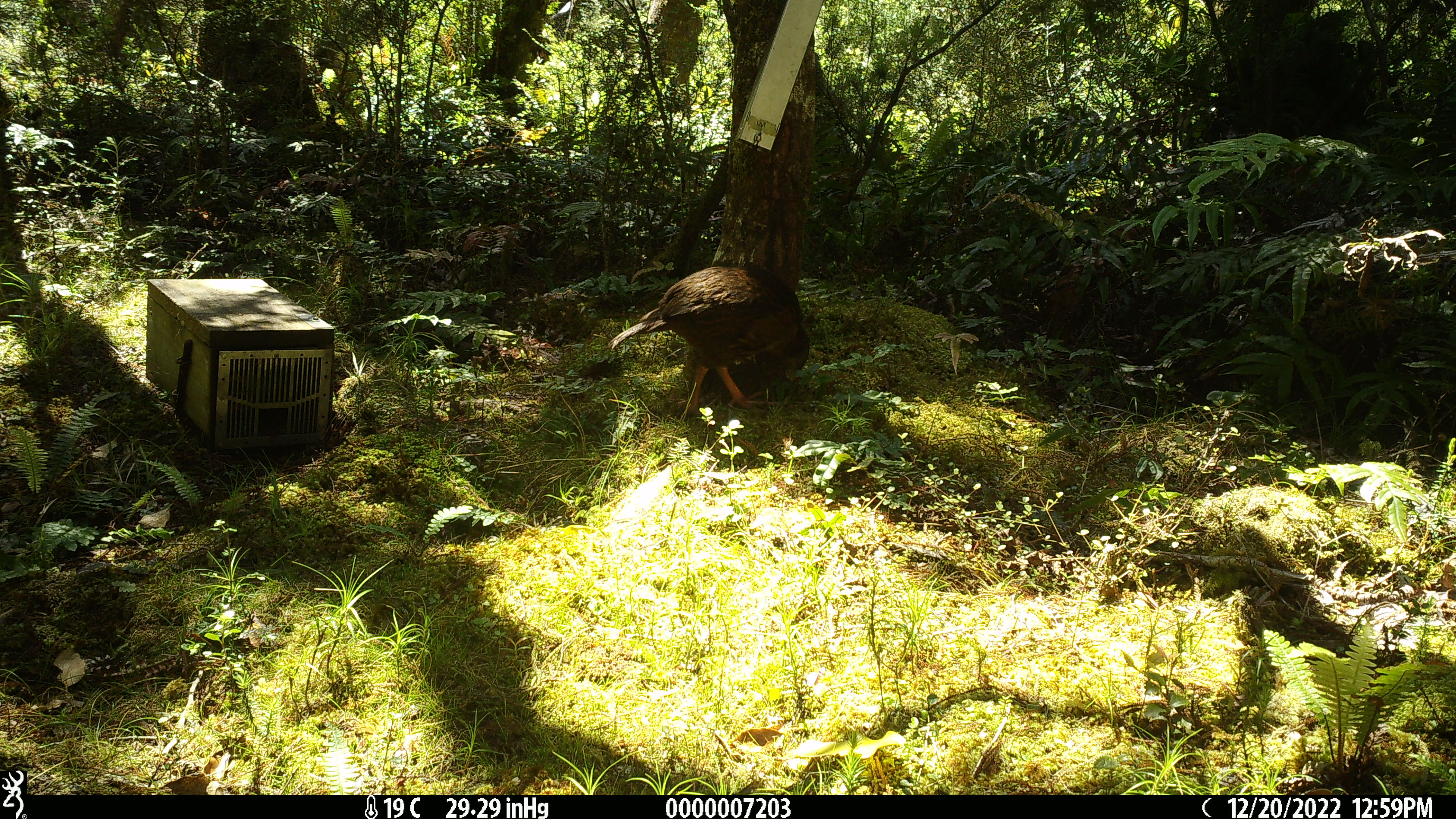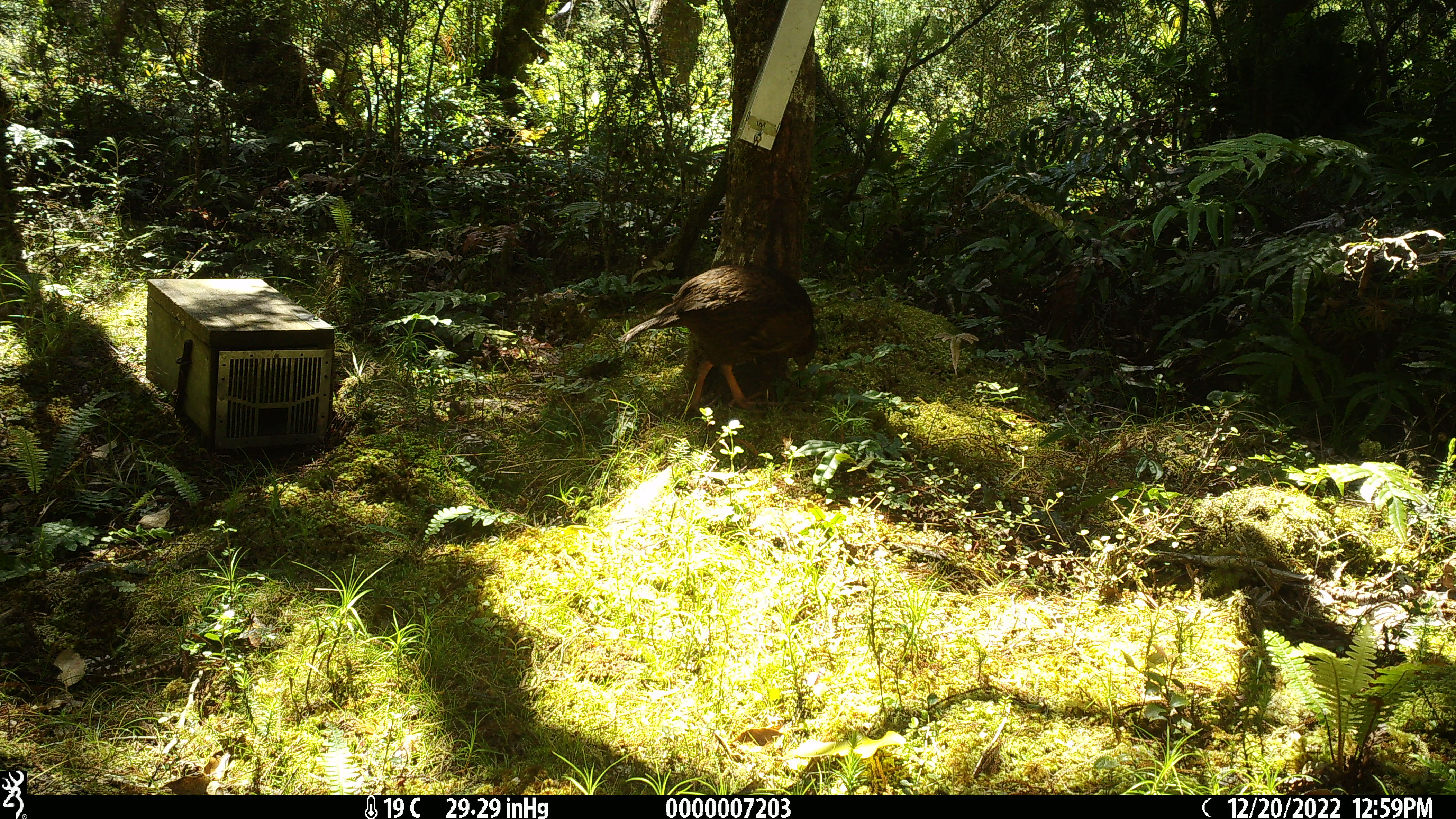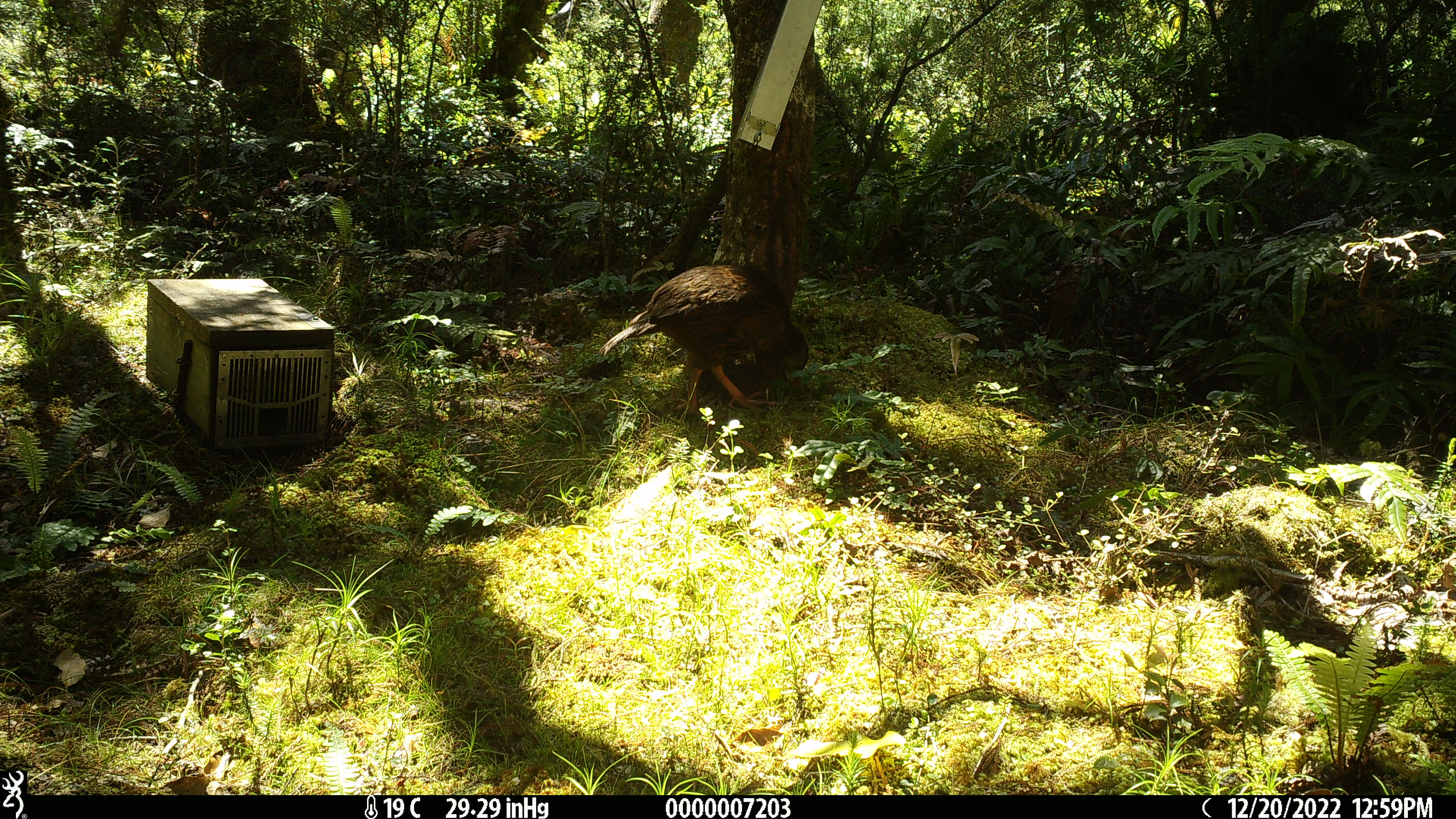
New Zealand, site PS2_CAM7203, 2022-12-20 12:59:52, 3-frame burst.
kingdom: Animalia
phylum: Chordata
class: Aves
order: Gruiformes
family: Rallidae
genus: Gallirallus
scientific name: Gallirallus australis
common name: weka